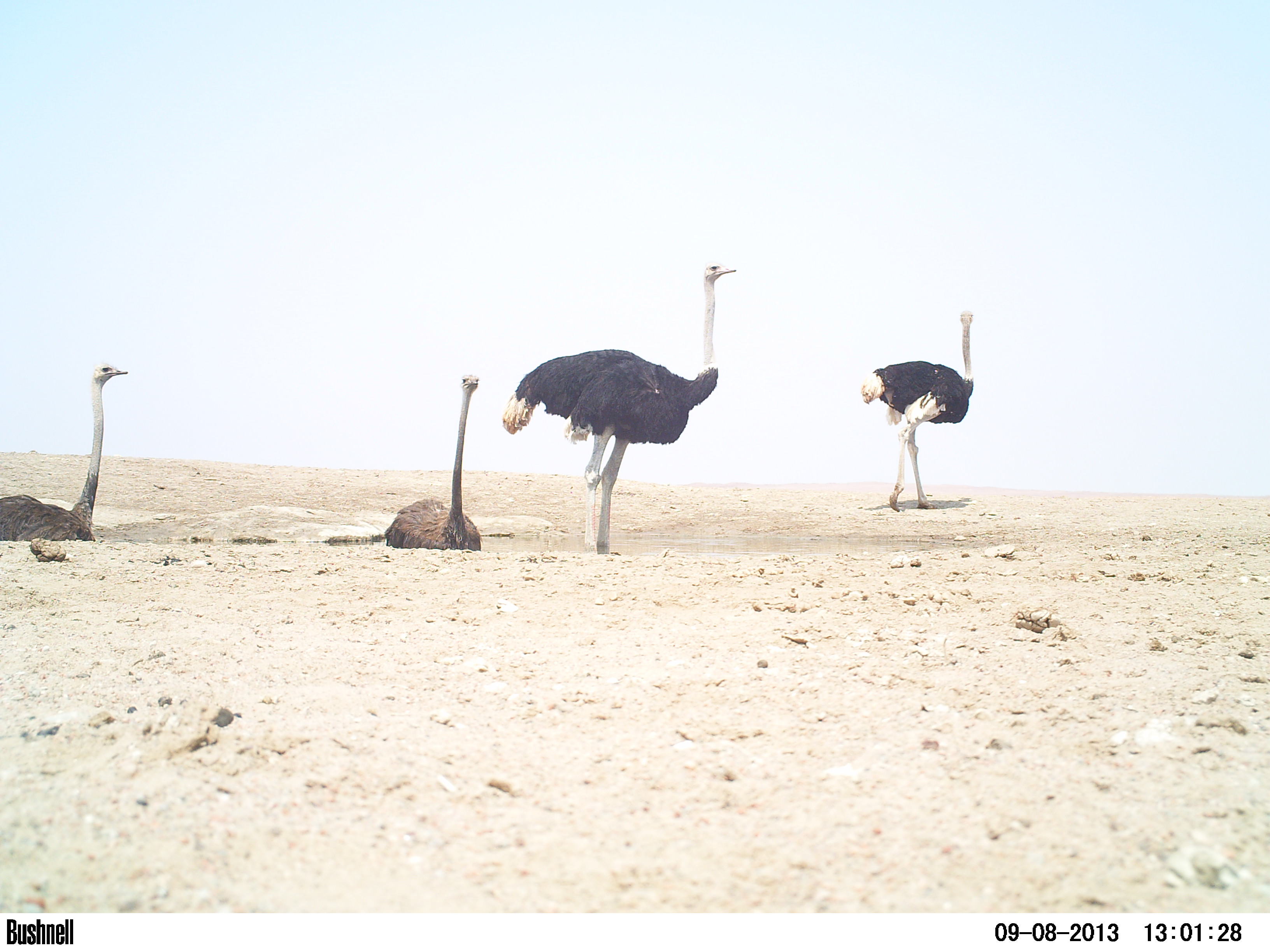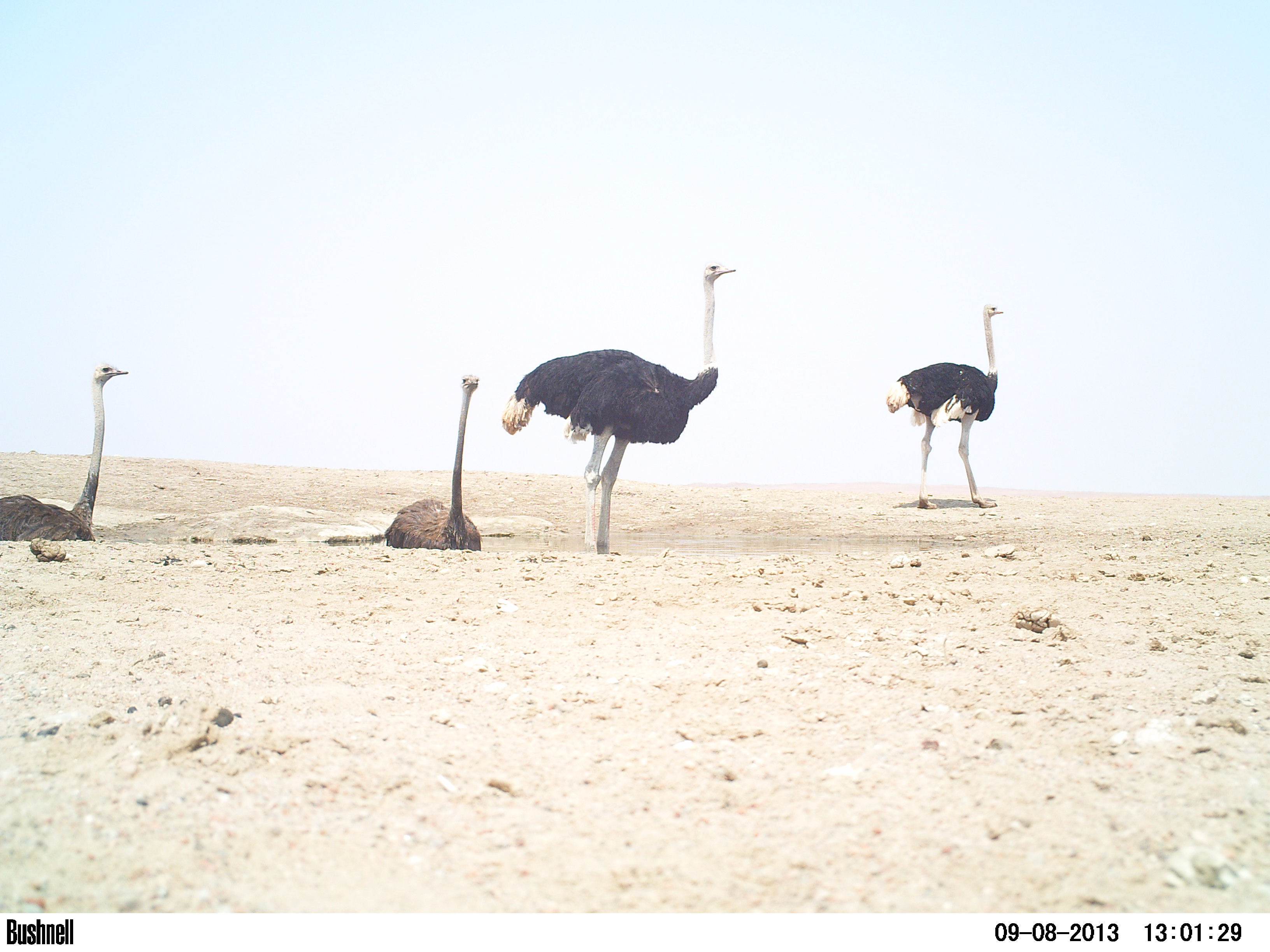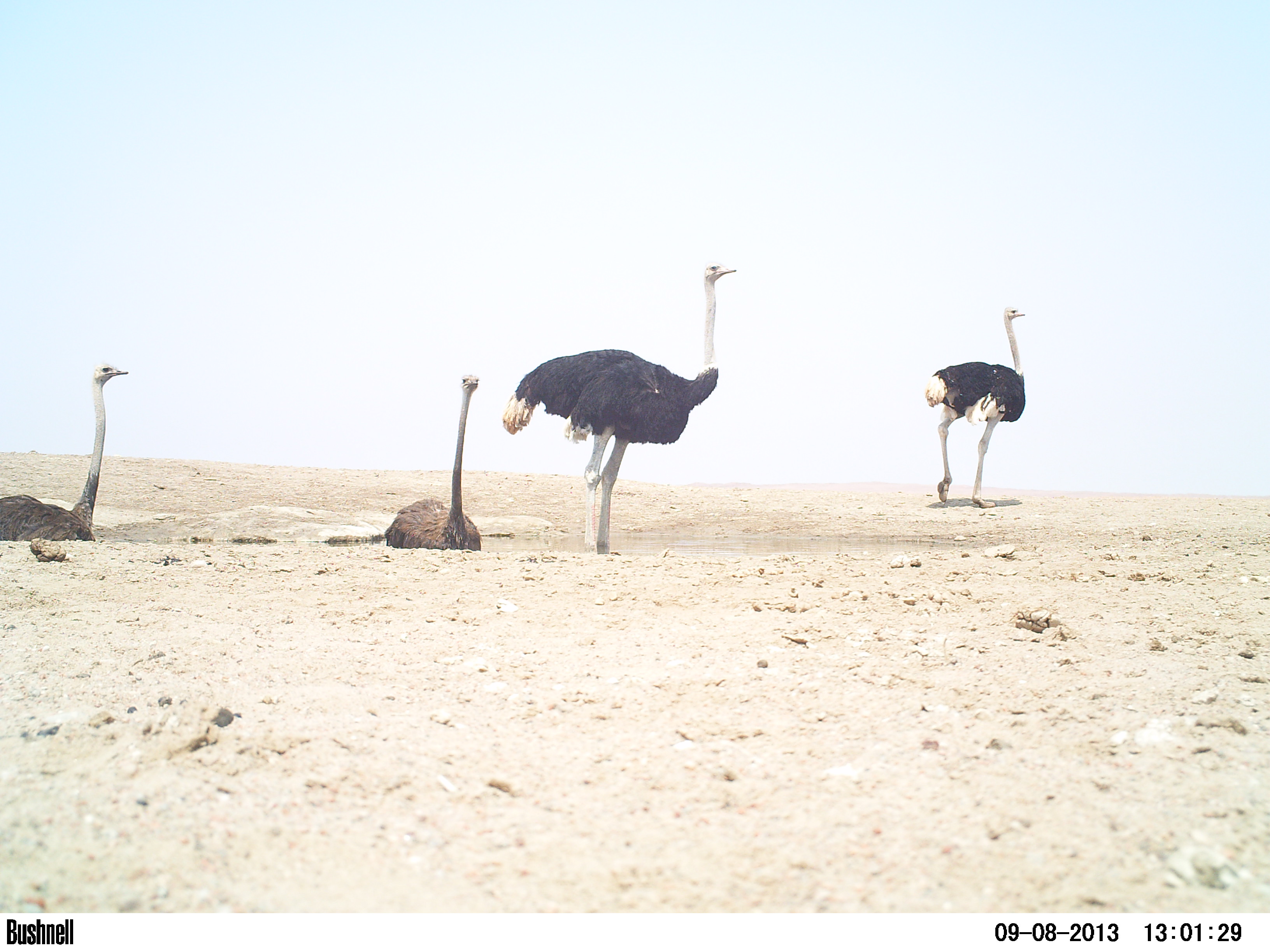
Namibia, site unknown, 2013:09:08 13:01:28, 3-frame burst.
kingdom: Animalia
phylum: Chordata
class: Aves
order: Struthioniformes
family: Struthionidae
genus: Struthio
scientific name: Struthio camelus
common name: common ostrich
Struthio camelus (common ostrich).